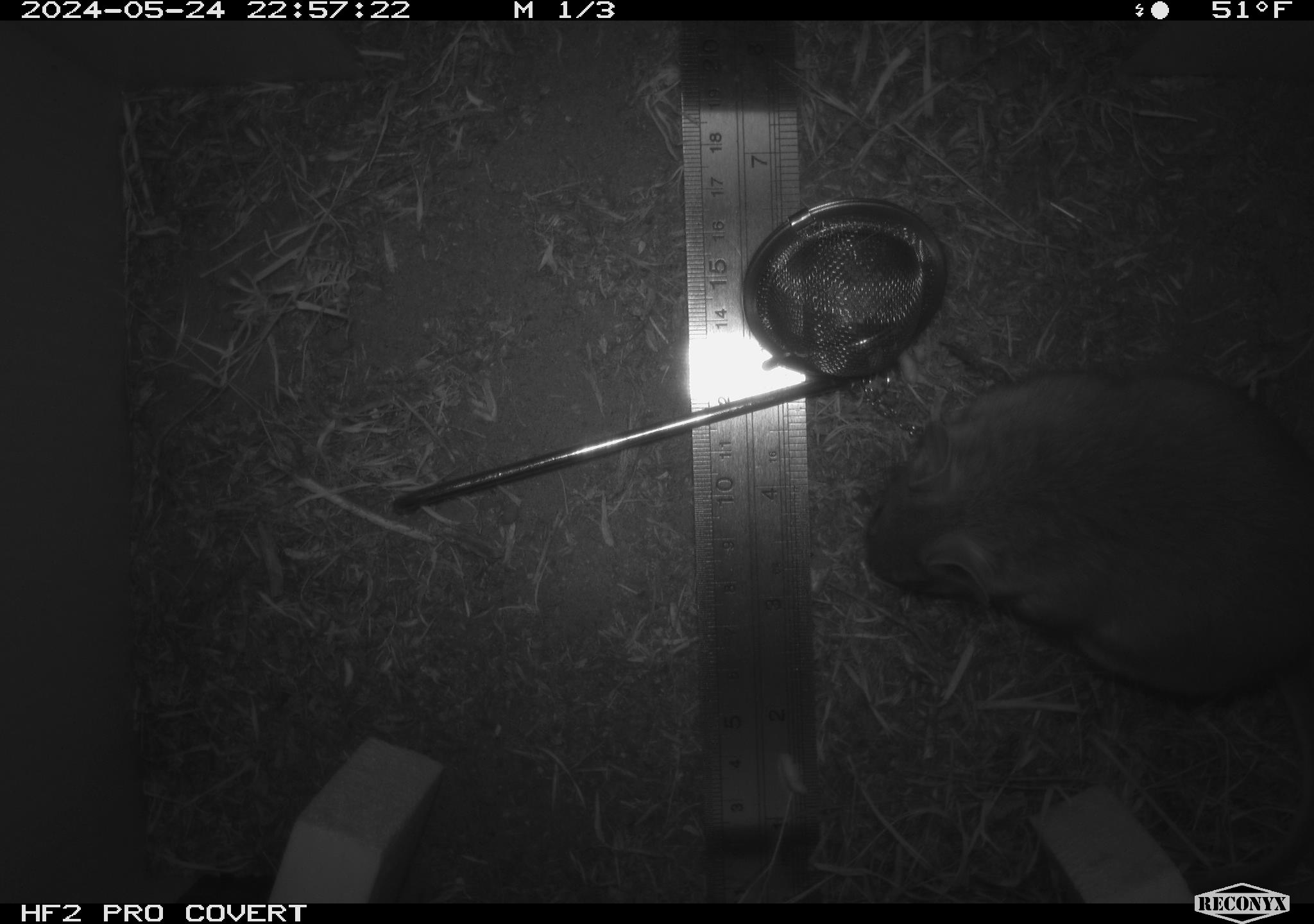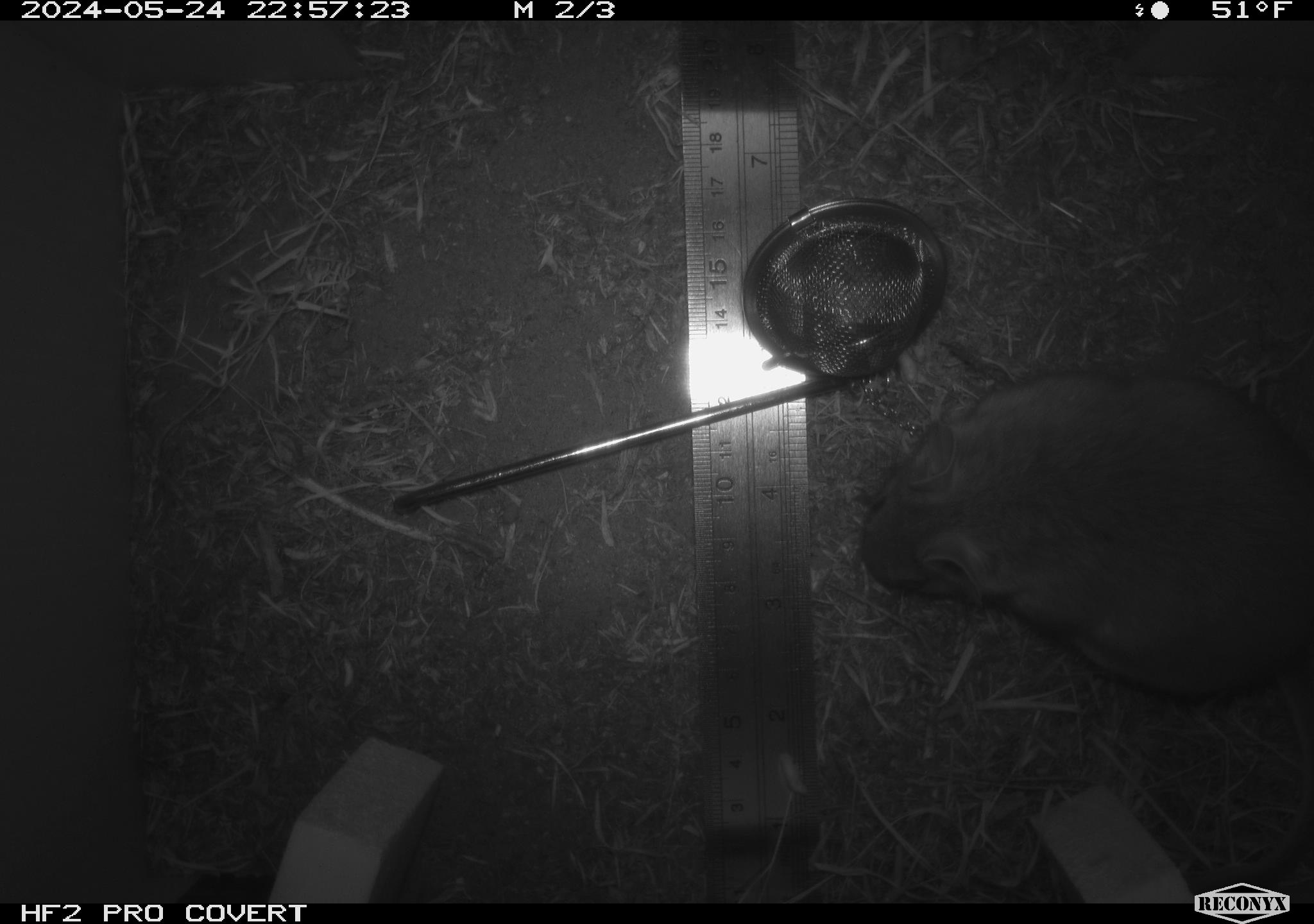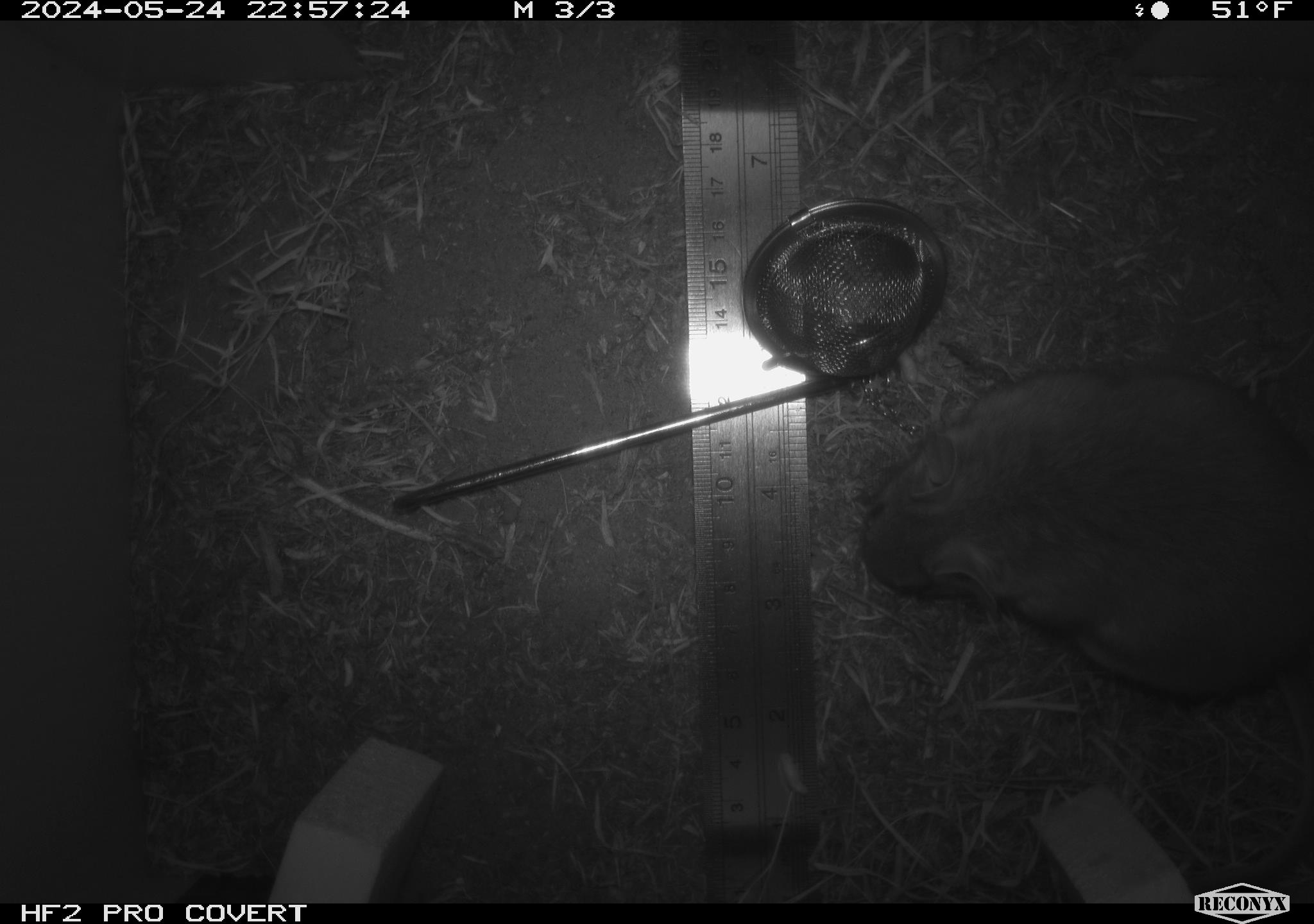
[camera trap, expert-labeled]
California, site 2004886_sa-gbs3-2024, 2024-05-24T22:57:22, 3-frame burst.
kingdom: Animalia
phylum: Chordata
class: Mammalia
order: Rodentia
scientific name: Rodentia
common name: woodrat or rat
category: woodrat or rat species